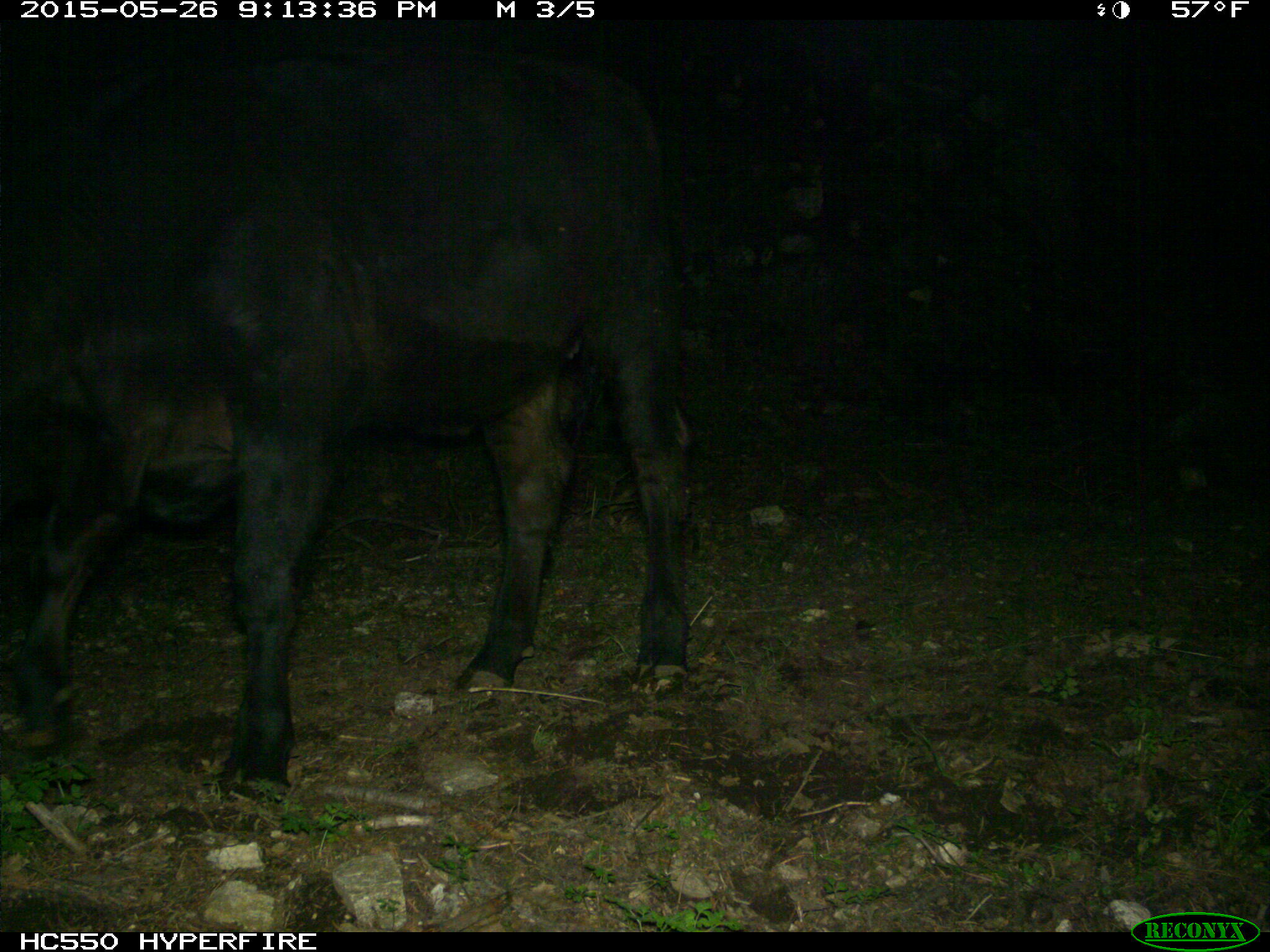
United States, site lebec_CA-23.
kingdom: Animalia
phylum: Chordata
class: Mammalia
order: Artiodactyla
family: Bovidae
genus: Bos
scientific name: Bos taurus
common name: domestic cow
Bos taurus (domestic cow).